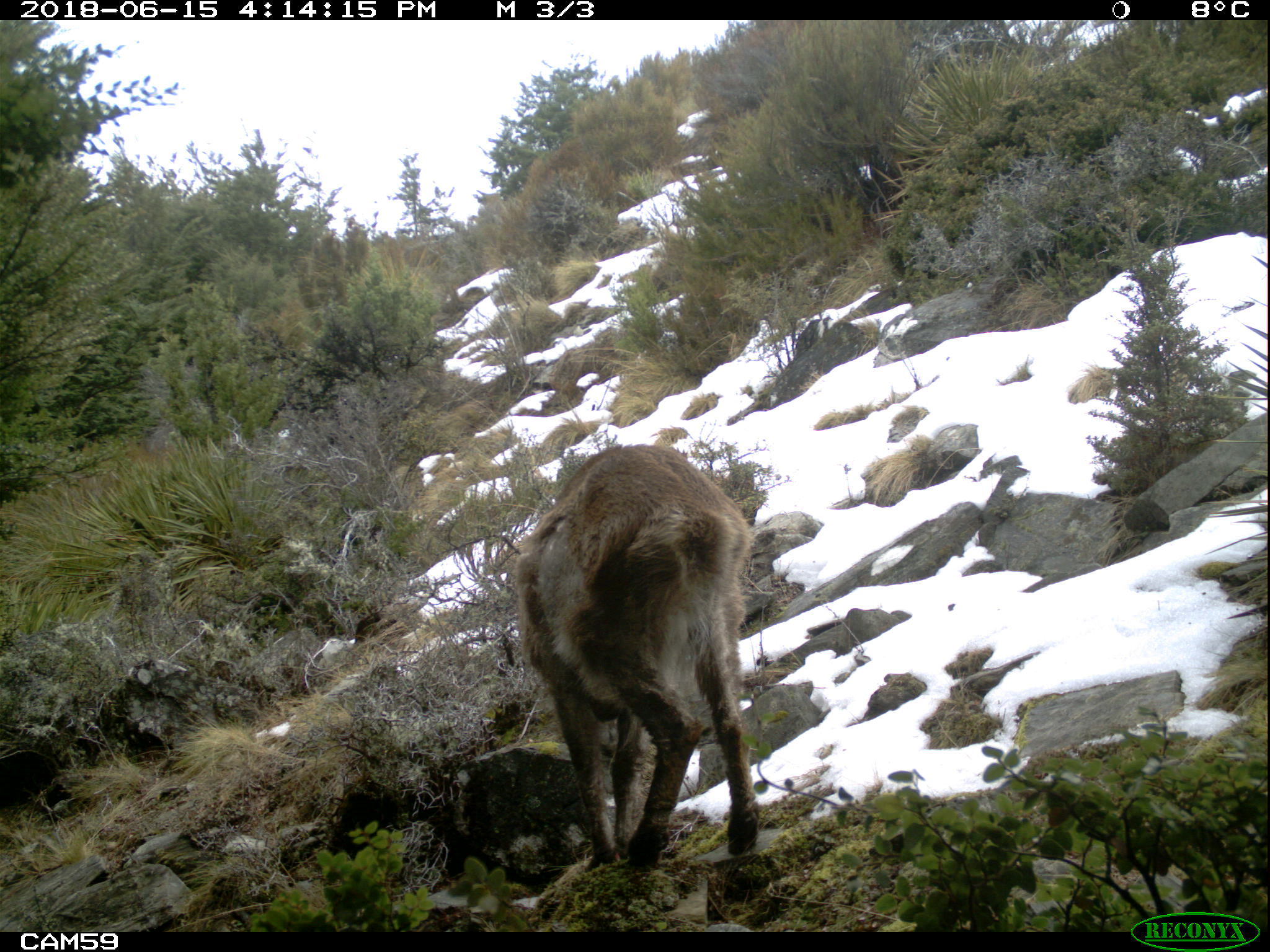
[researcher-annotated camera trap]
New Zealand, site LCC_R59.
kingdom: Animalia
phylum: Chordata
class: Mammalia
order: Artiodactyla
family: Bovidae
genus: Nilgiritragus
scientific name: Nilgiritragus hylocrius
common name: tahr